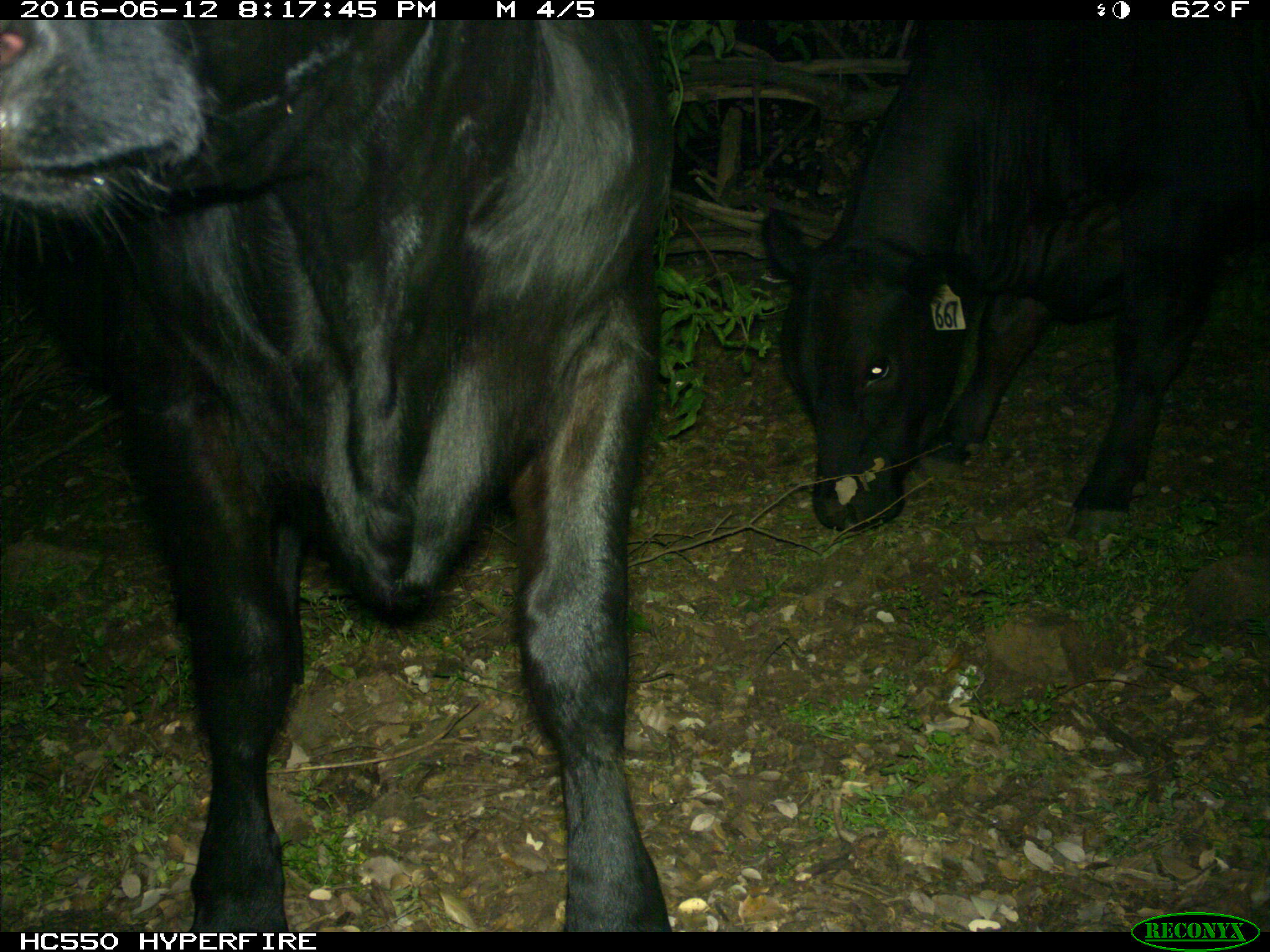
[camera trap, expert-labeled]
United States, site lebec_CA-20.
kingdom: Animalia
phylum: Chordata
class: Mammalia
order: Artiodactyla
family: Bovidae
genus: Bos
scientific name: Bos taurus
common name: domestic cow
Bos taurus (domestic cow).